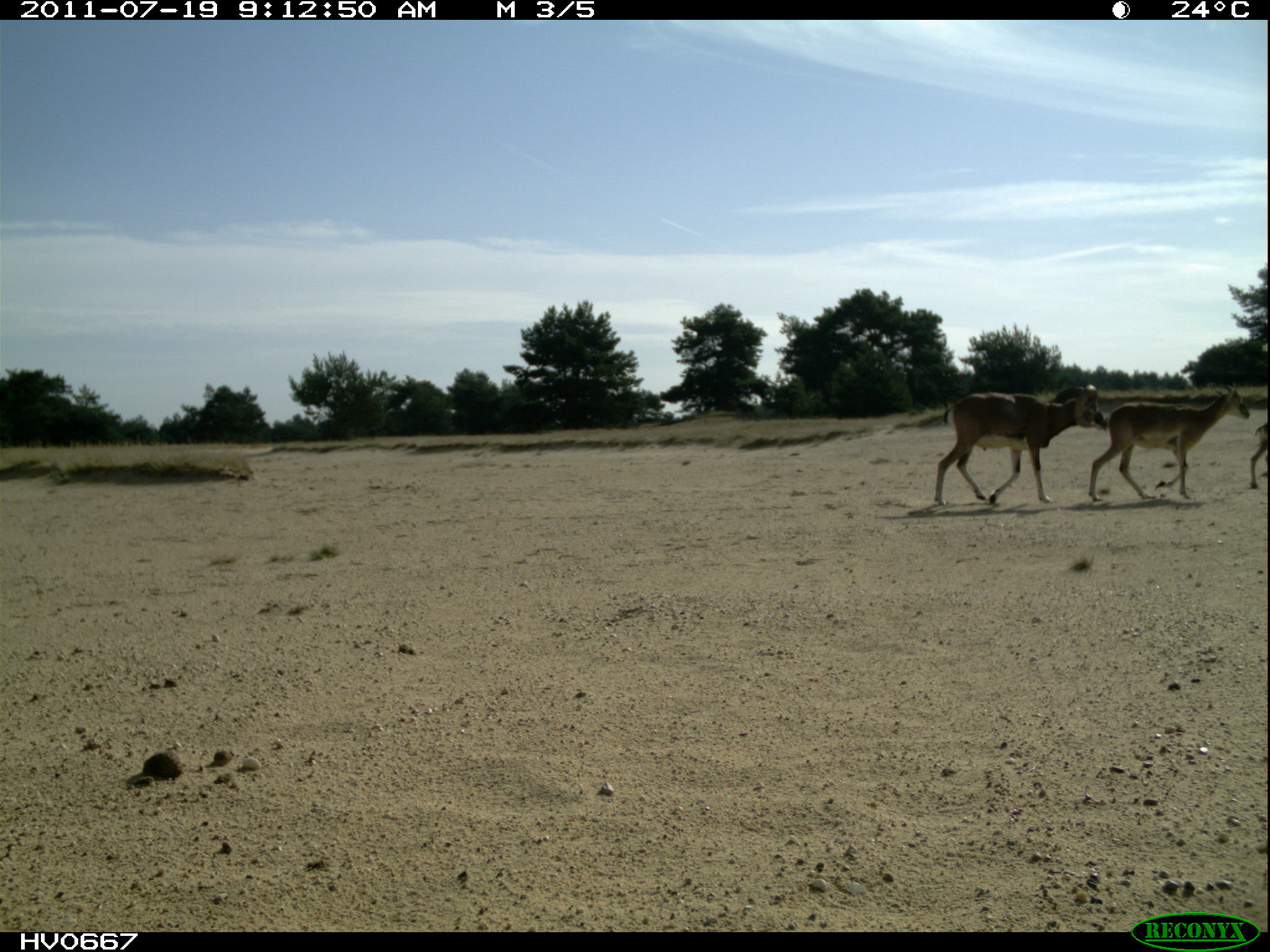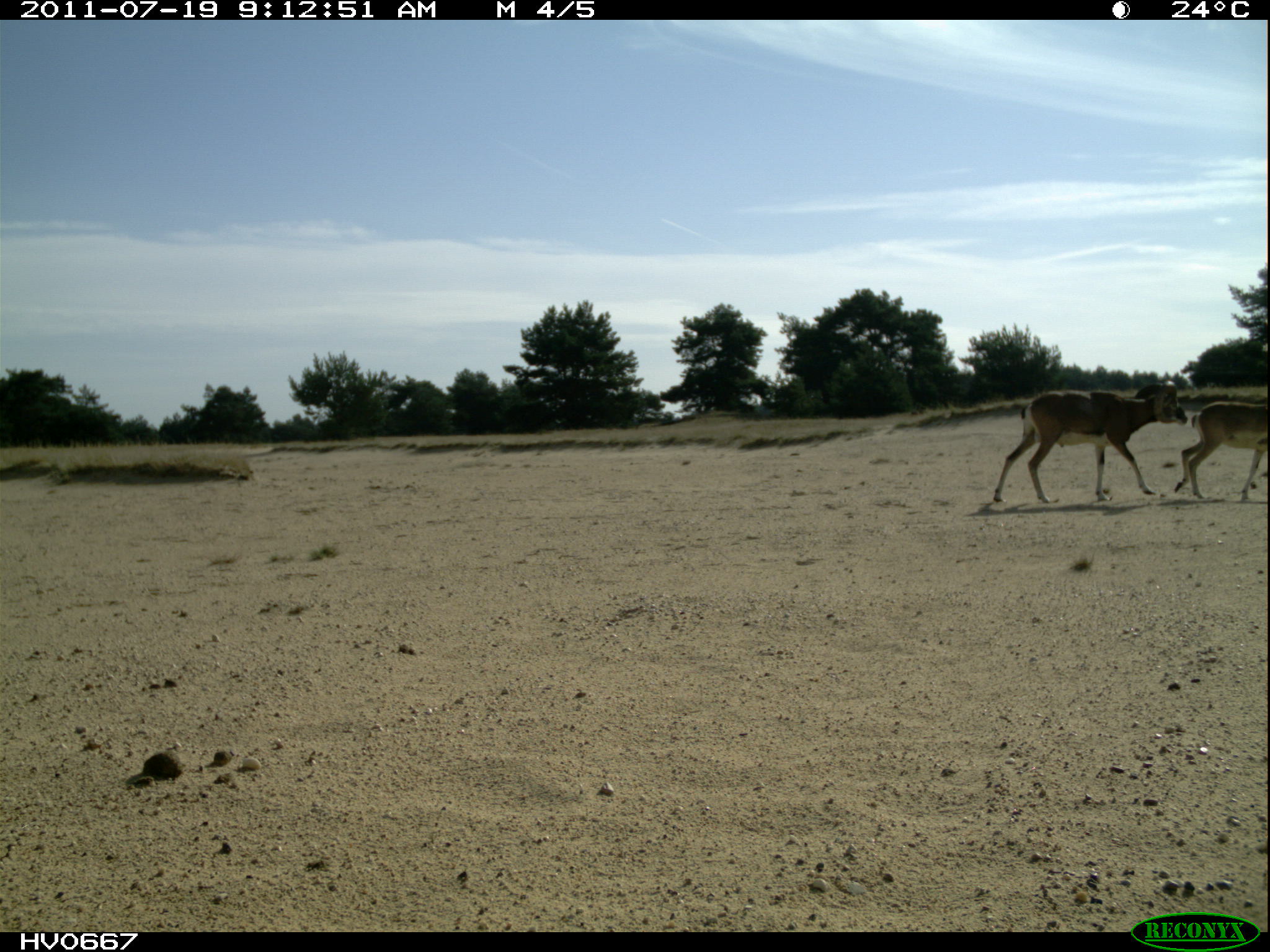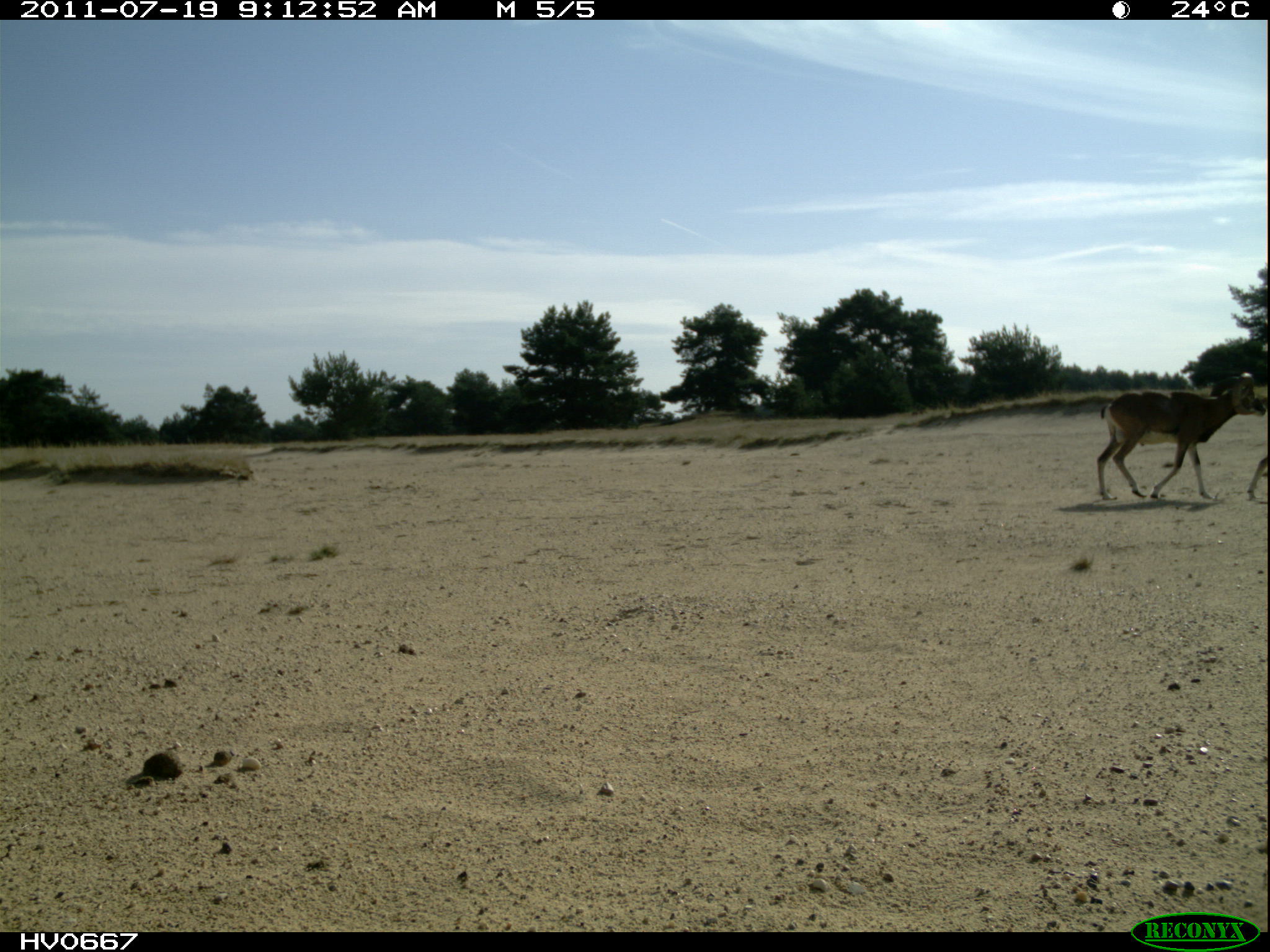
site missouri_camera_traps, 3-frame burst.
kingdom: Animalia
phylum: Chordata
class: Mammalia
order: Artiodactyla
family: Bovidae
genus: Ovis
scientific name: Ovis ammon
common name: mouflon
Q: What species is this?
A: Mouflon (Ovis ammon).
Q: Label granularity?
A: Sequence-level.